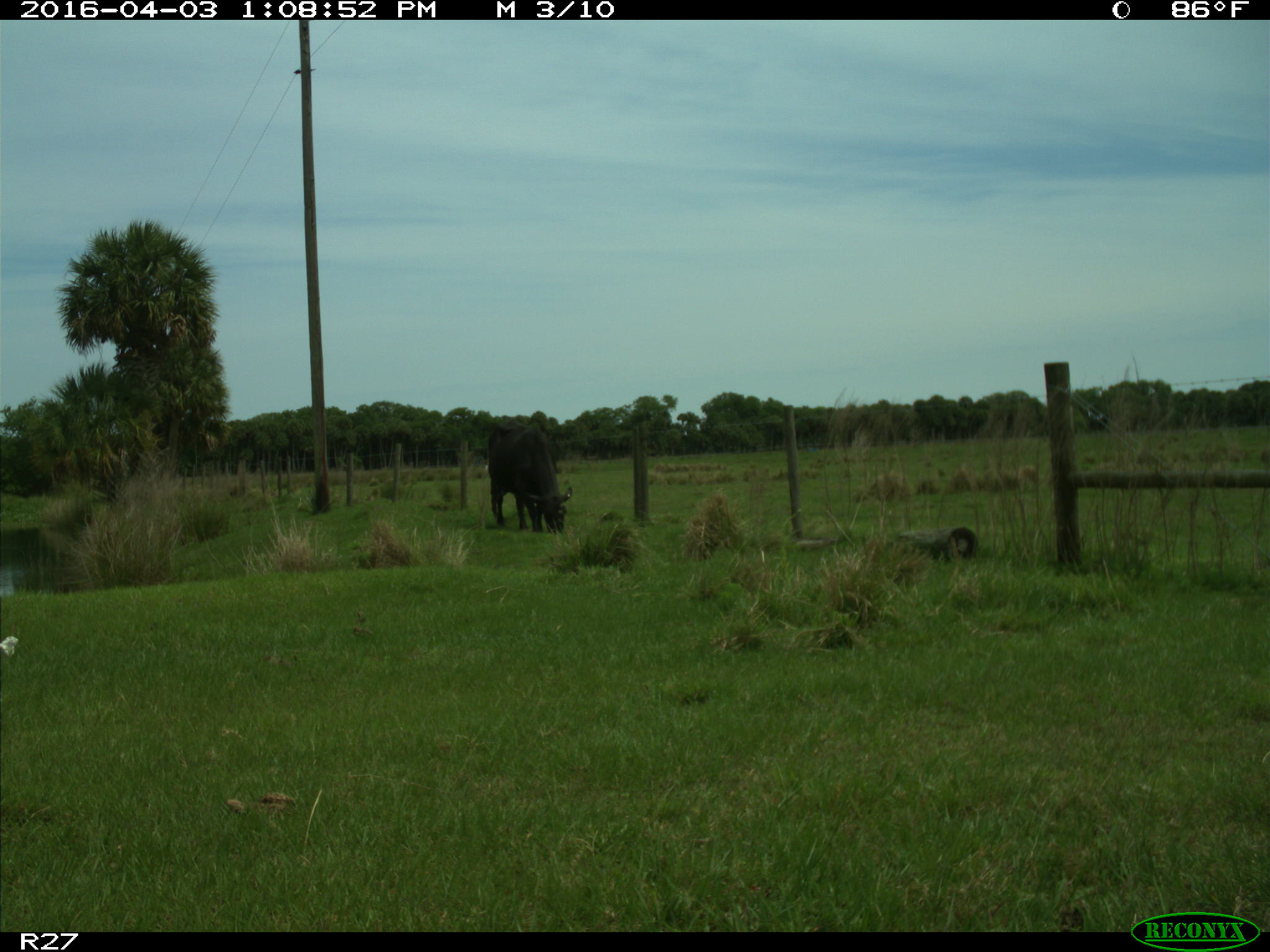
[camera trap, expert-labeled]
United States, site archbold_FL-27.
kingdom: Animalia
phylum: Chordata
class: Mammalia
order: Artiodactyla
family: Bovidae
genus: Bos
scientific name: Bos taurus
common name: domestic cow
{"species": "Bos taurus (domestic cow)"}